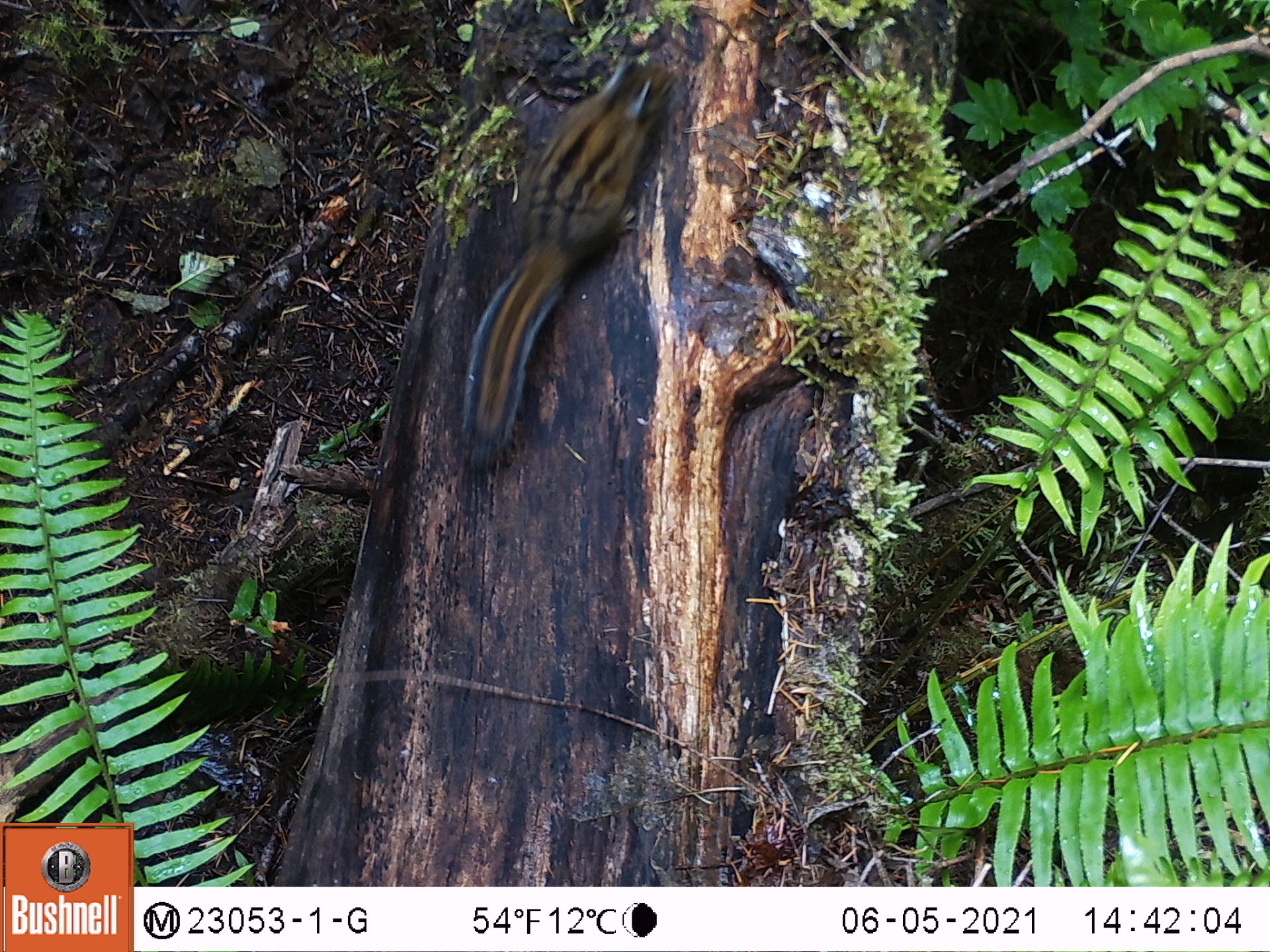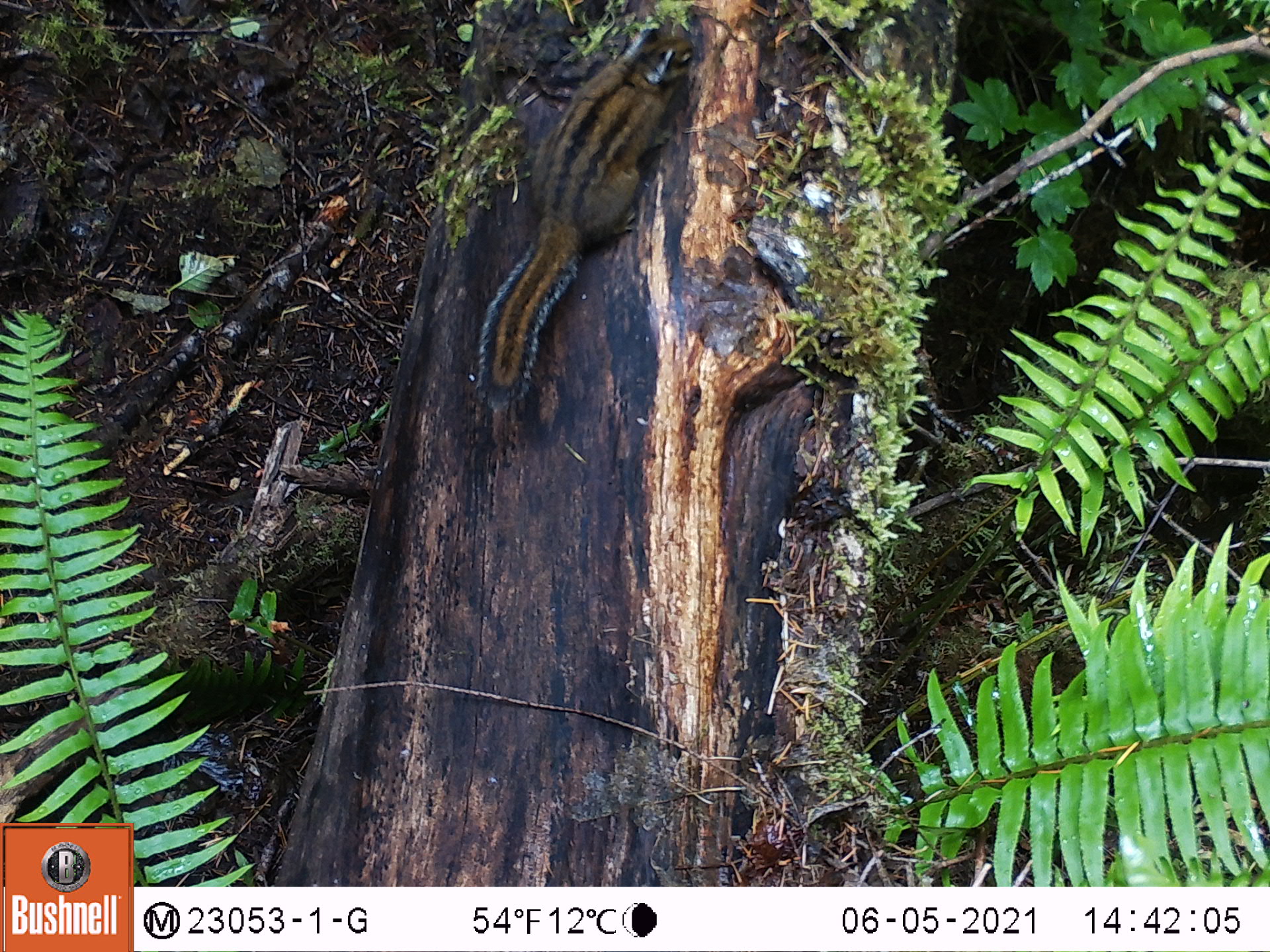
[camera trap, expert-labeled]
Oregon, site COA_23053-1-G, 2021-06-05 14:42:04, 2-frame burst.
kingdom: Animalia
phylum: Chordata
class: Mammalia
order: Rodentia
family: Sciuridae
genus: Neotamias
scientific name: Neotamias townsendii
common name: townsend's chipmunk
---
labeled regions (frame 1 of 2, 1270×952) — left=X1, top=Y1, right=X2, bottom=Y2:
townsend's chipmunk: left=449, top=53, right=680, bottom=478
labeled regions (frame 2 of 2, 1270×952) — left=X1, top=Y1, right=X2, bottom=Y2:
townsend's chipmunk: left=468, top=12, right=713, bottom=422